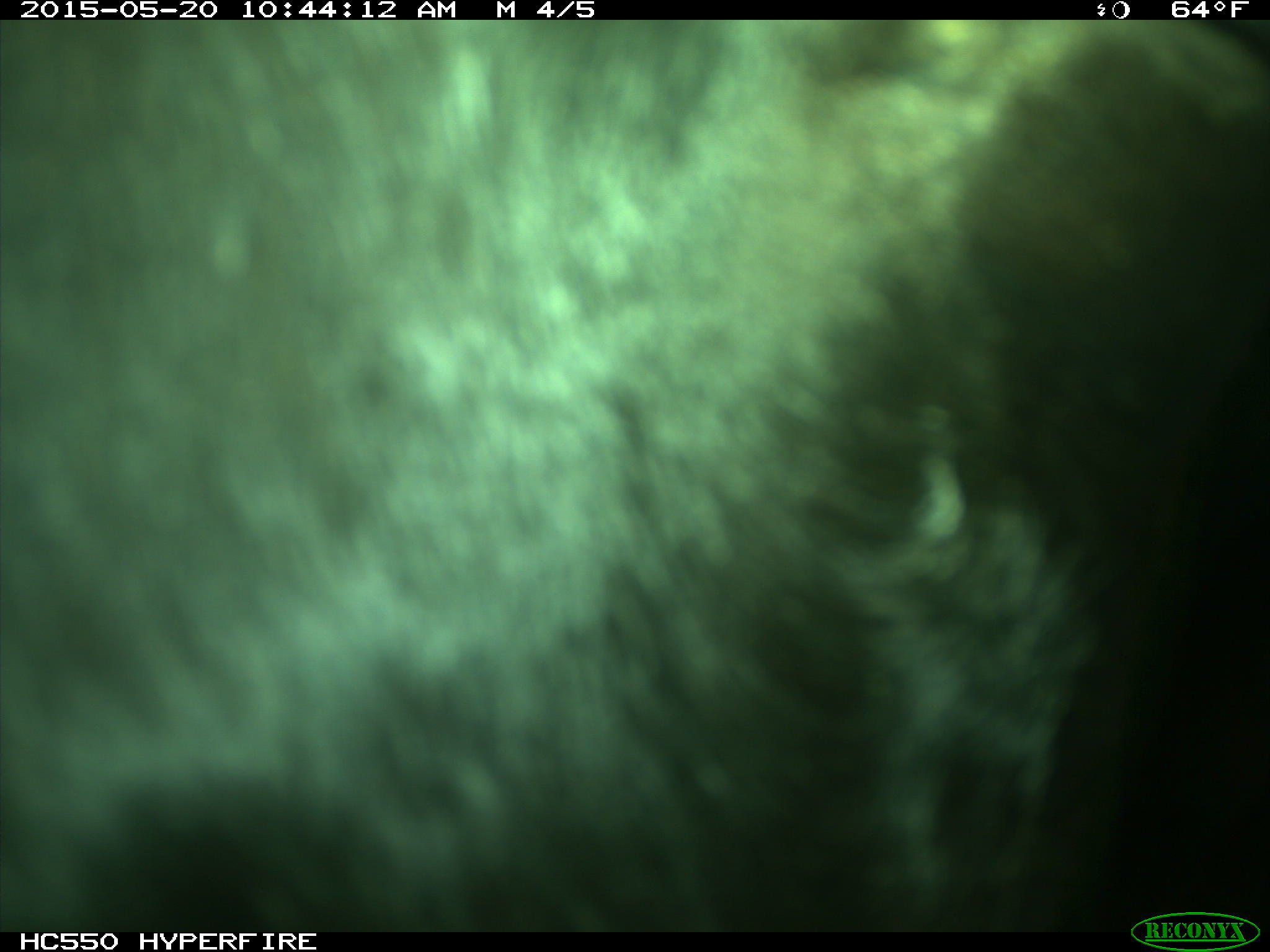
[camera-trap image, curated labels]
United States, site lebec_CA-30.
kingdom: Animalia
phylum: Chordata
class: Mammalia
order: Artiodactyla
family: Bovidae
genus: Bos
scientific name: Bos taurus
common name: domestic cow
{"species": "Bos taurus (domestic cow)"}